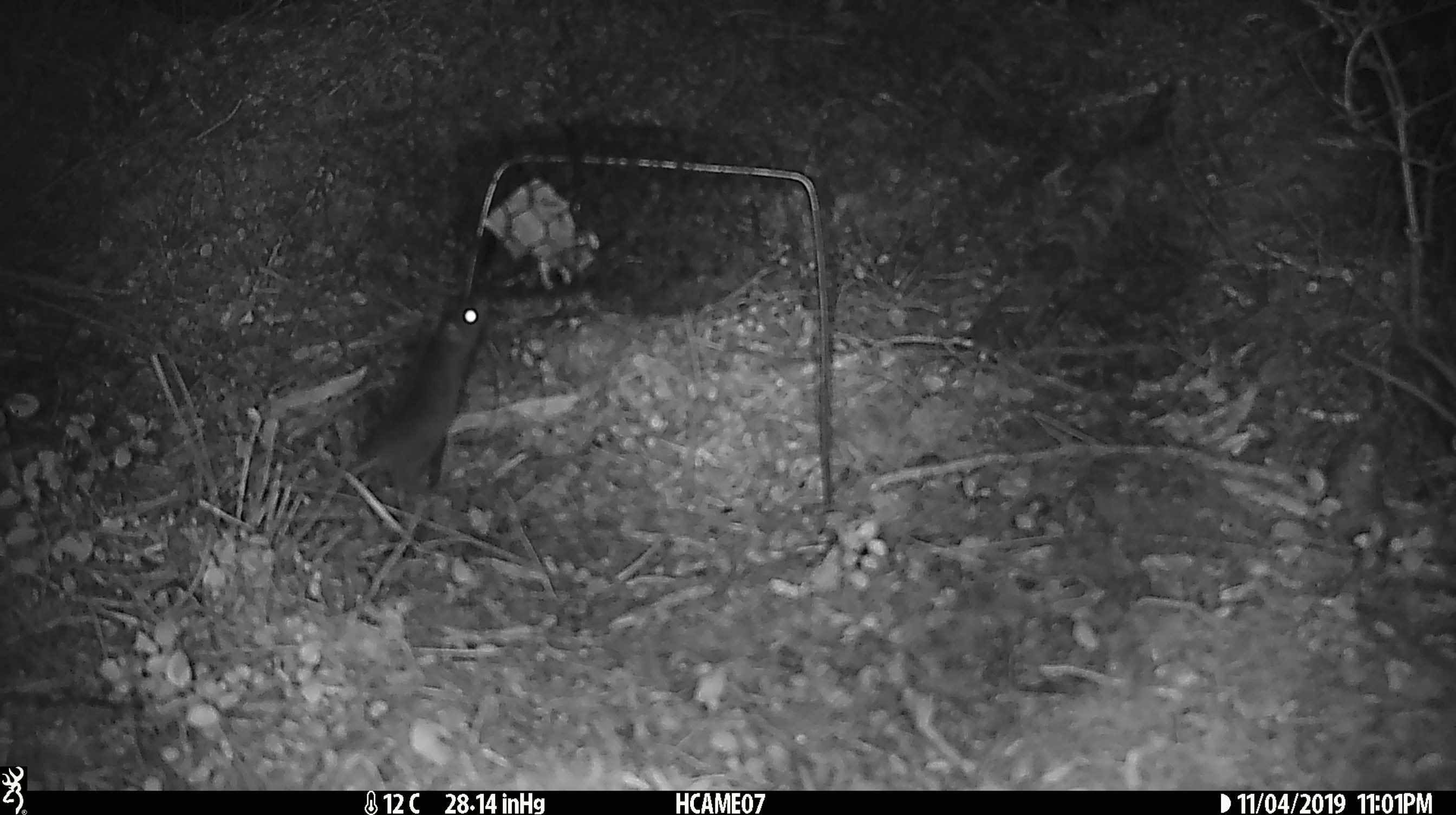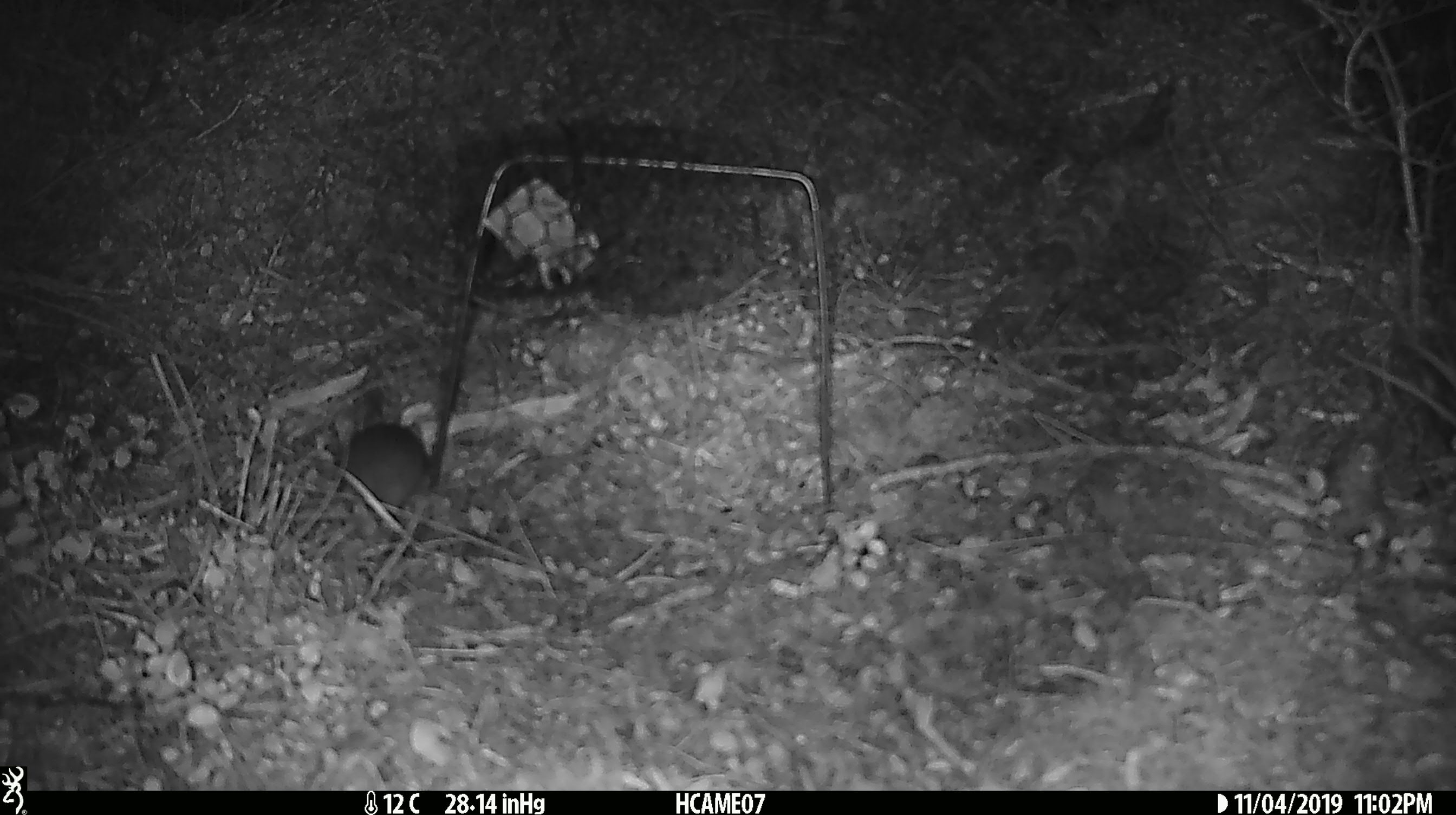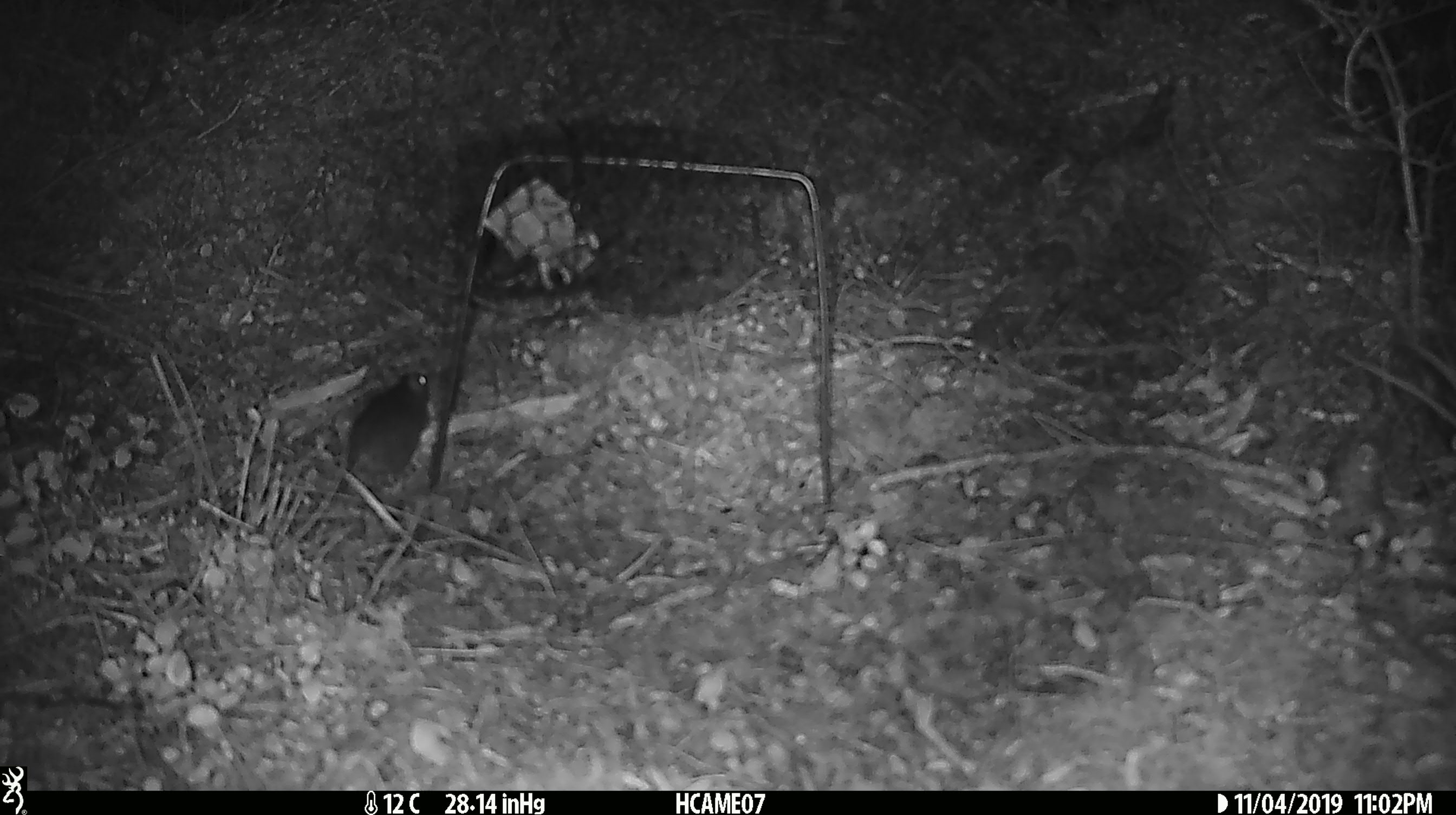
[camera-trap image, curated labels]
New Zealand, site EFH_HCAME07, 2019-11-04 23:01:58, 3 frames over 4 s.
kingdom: Animalia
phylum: Chordata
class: Mammalia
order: Rodentia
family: Muridae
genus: Mus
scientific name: Mus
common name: mouse